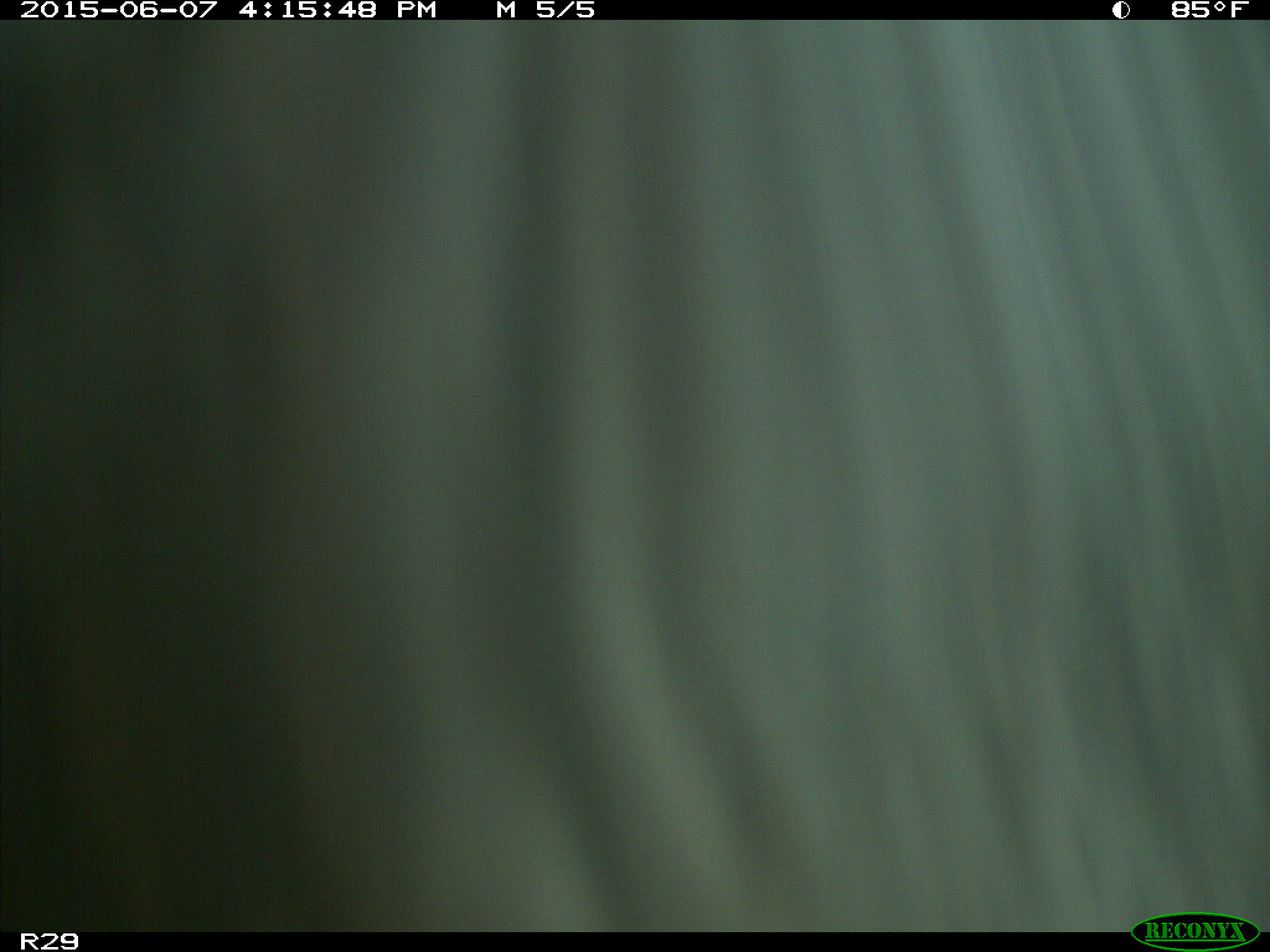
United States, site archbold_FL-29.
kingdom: Animalia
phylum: Chordata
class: Mammalia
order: Artiodactyla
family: Bovidae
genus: Bos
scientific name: Bos taurus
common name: domestic cow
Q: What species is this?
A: Bos taurus (domestic cow).